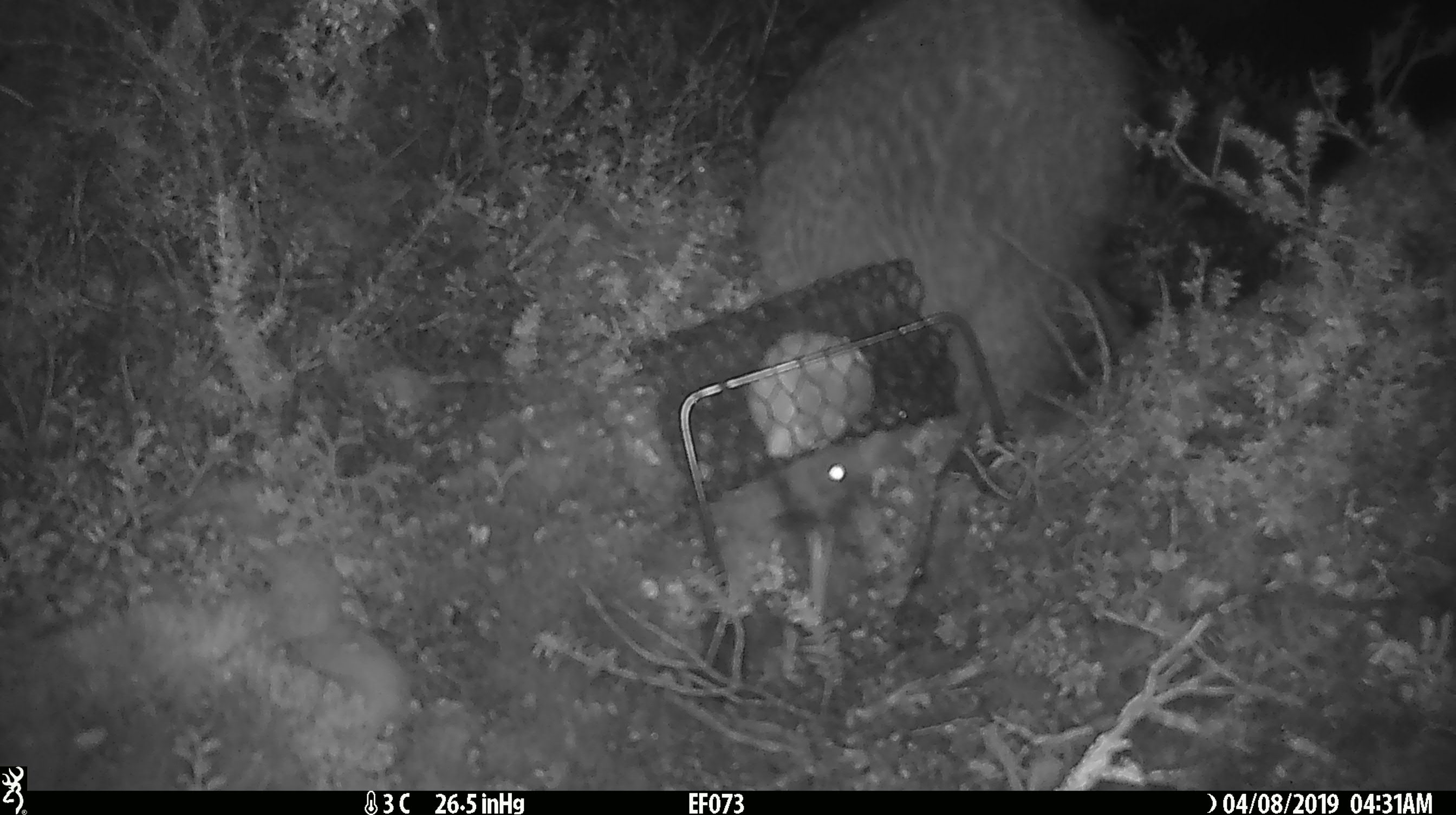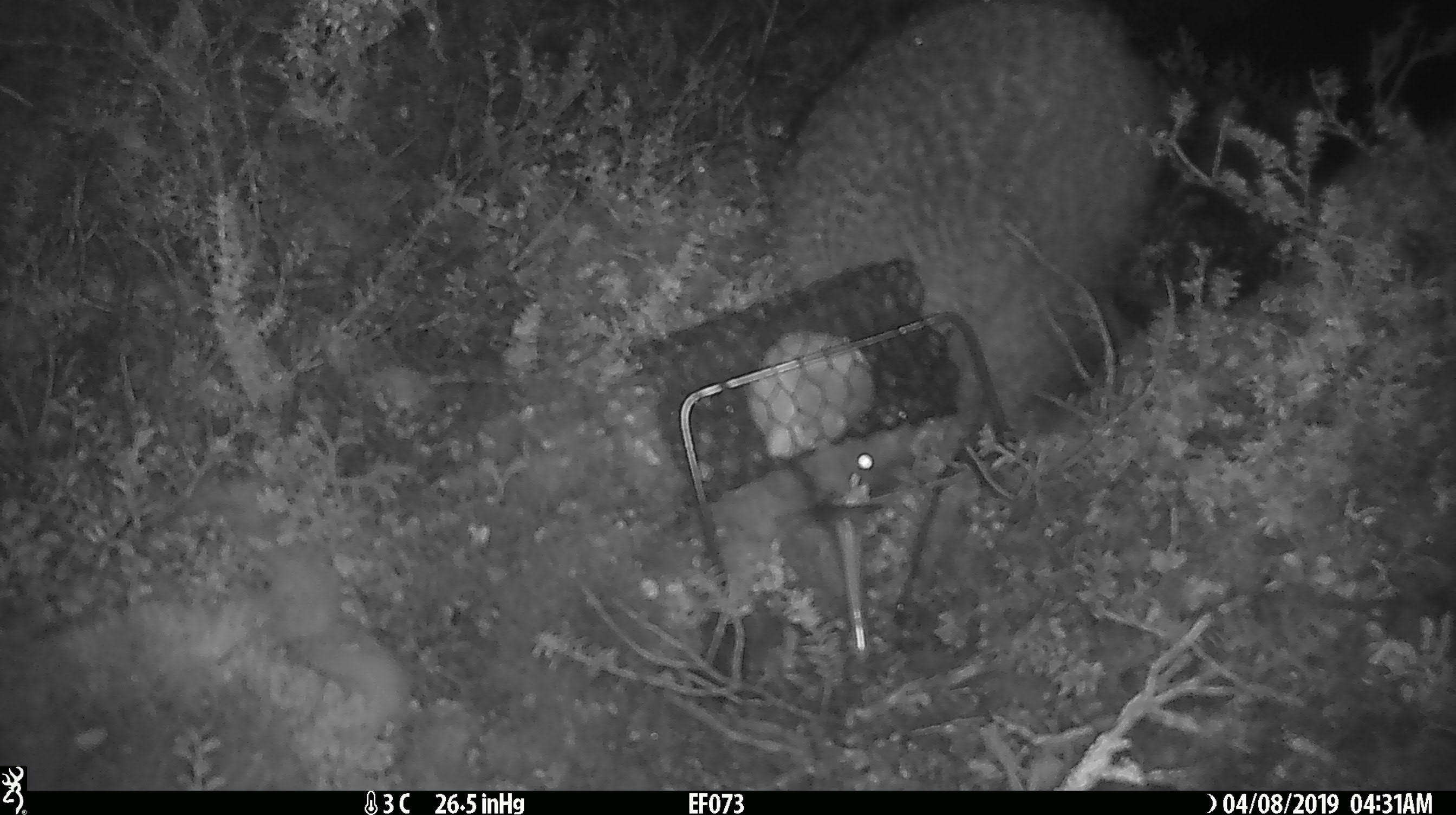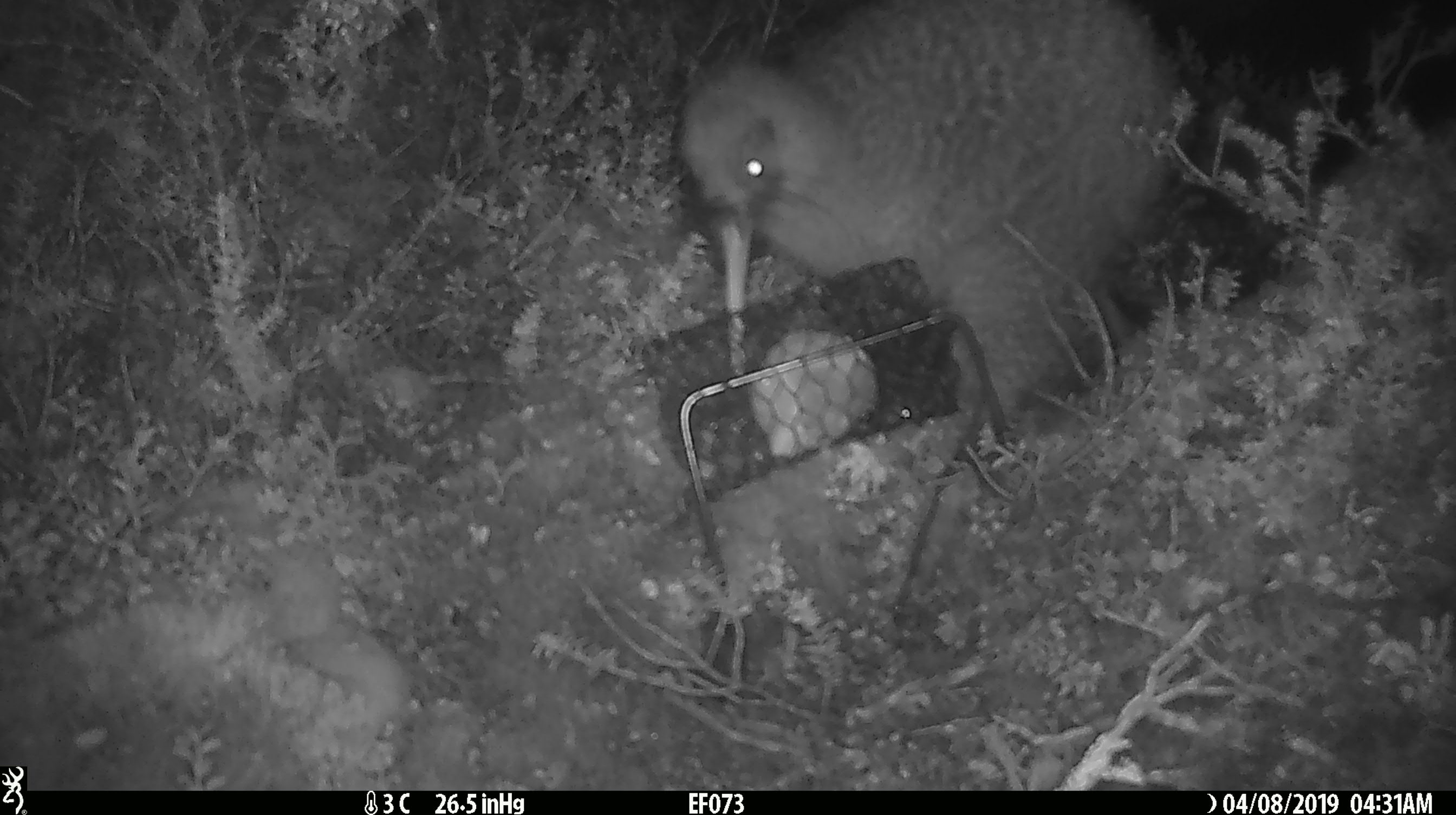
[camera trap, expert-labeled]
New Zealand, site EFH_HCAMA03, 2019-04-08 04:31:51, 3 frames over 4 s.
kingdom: Animalia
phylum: Chordata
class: Aves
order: Apterygiformes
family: Apterygidae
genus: Apteryx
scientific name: Apteryx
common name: kiwi